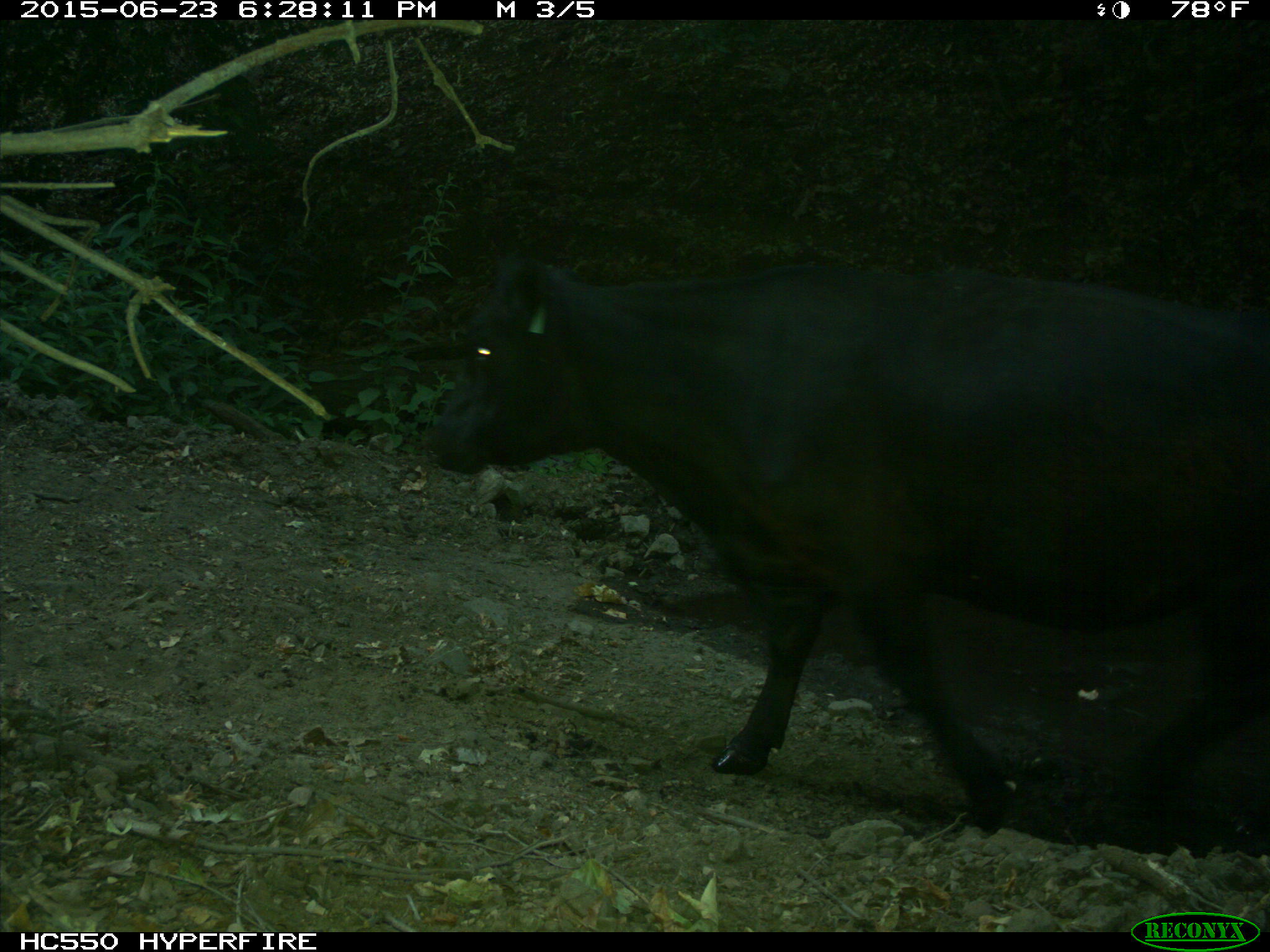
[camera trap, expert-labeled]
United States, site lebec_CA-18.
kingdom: Animalia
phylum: Chordata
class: Mammalia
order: Artiodactyla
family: Bovidae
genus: Bos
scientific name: Bos taurus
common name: domestic cow